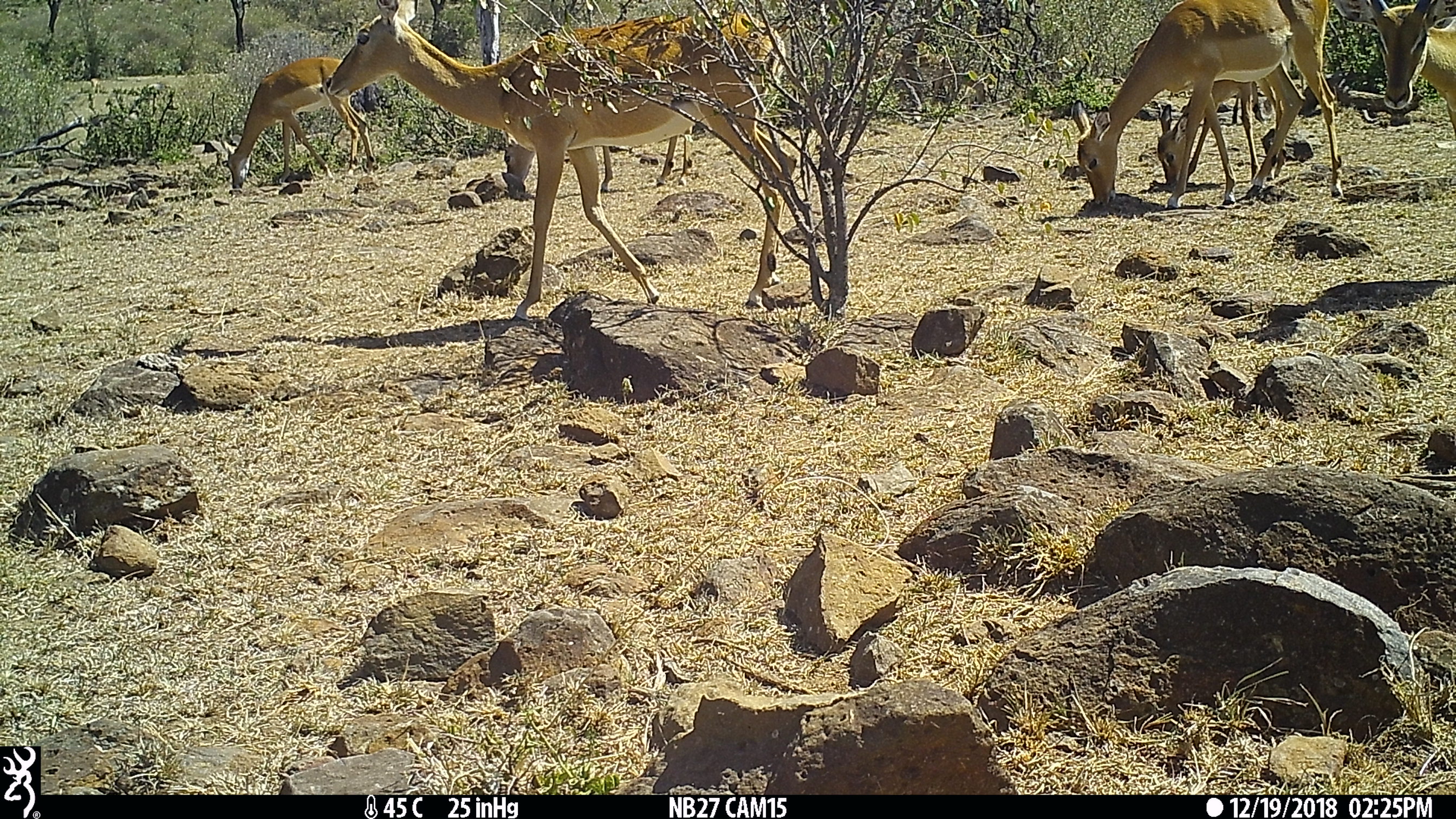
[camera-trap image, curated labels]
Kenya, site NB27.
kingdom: Animalia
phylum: Chordata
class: Mammalia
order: Artiodactyla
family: Bovidae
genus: Aepyceros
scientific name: Aepyceros melampus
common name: impala